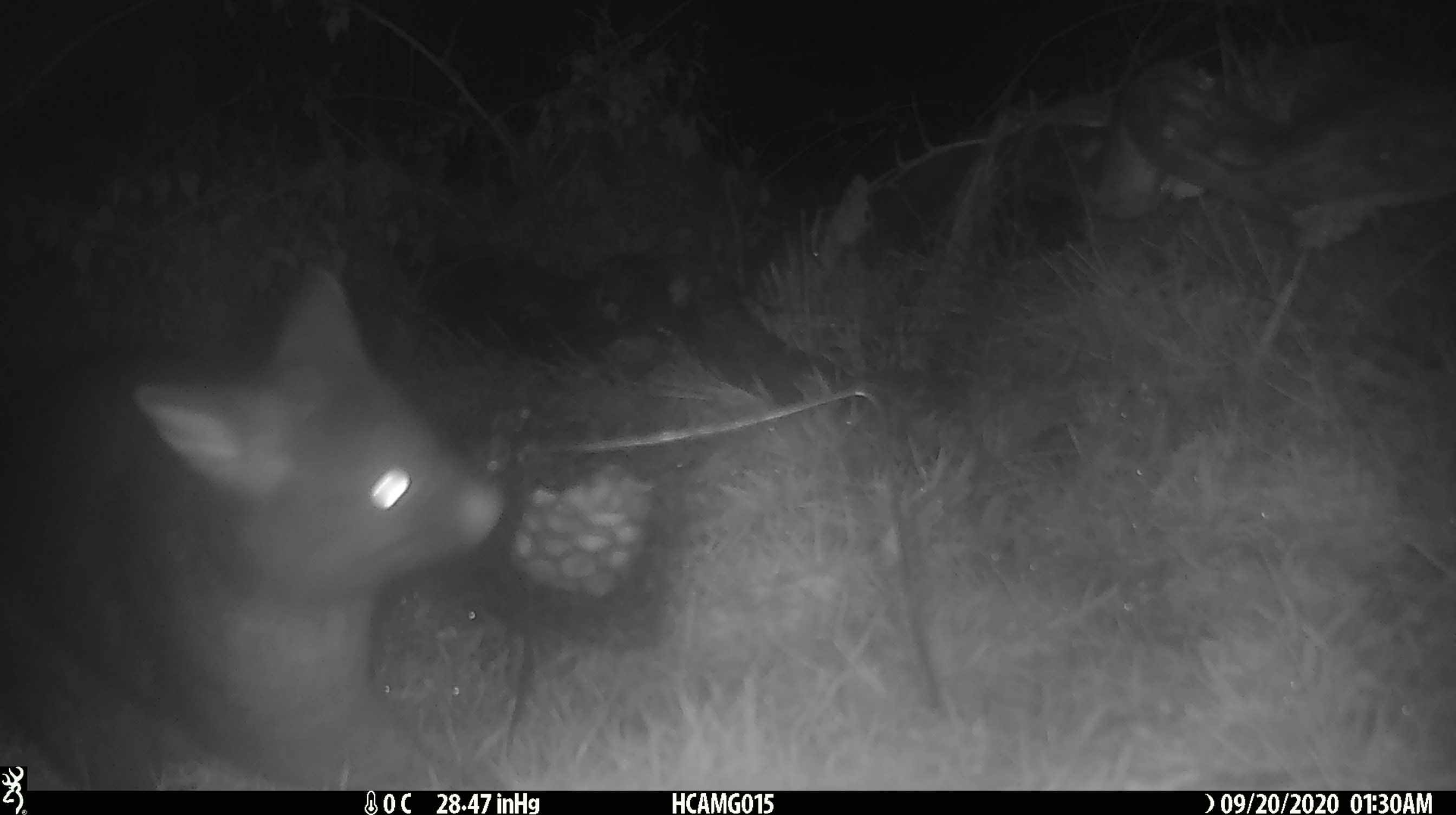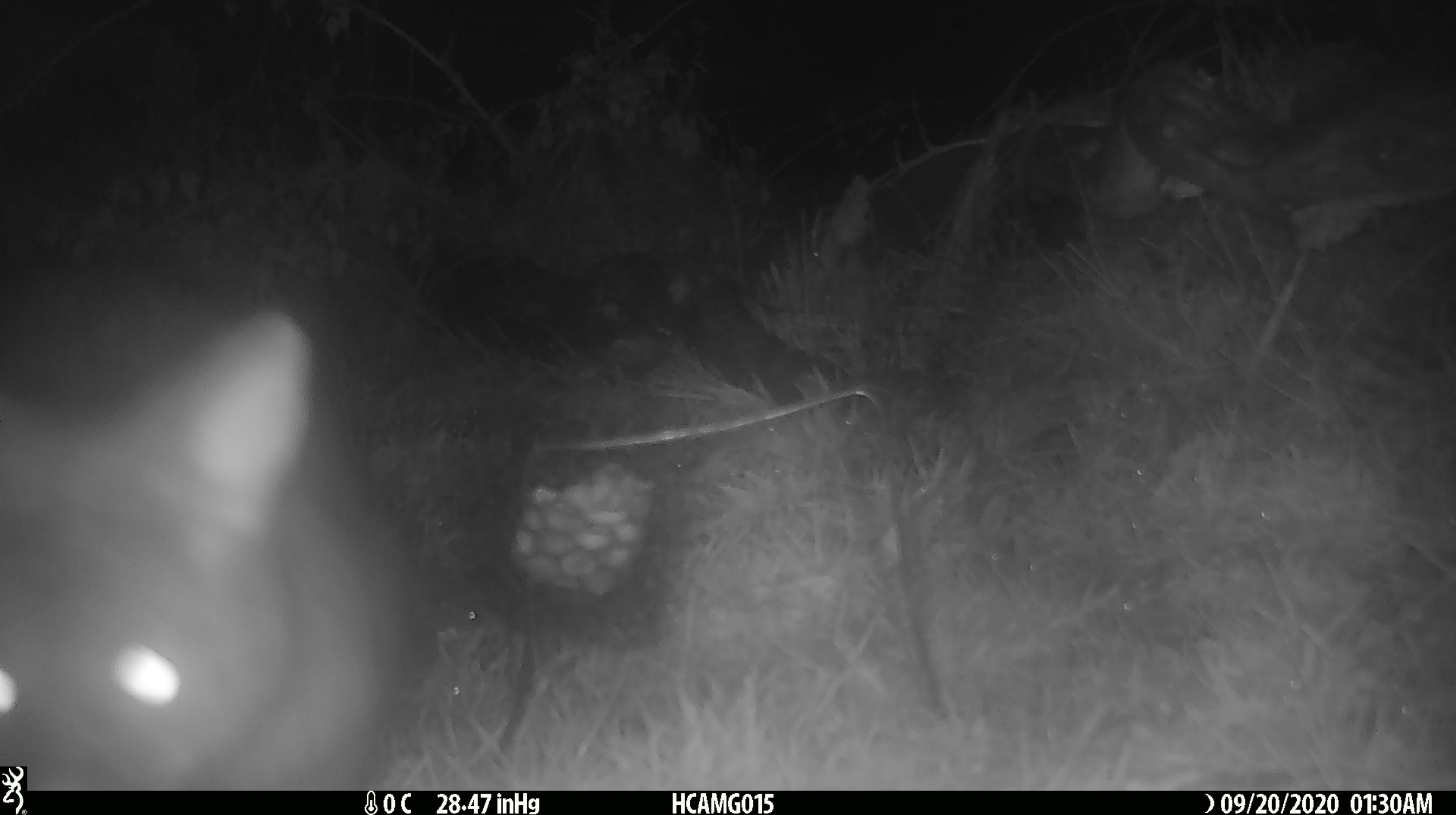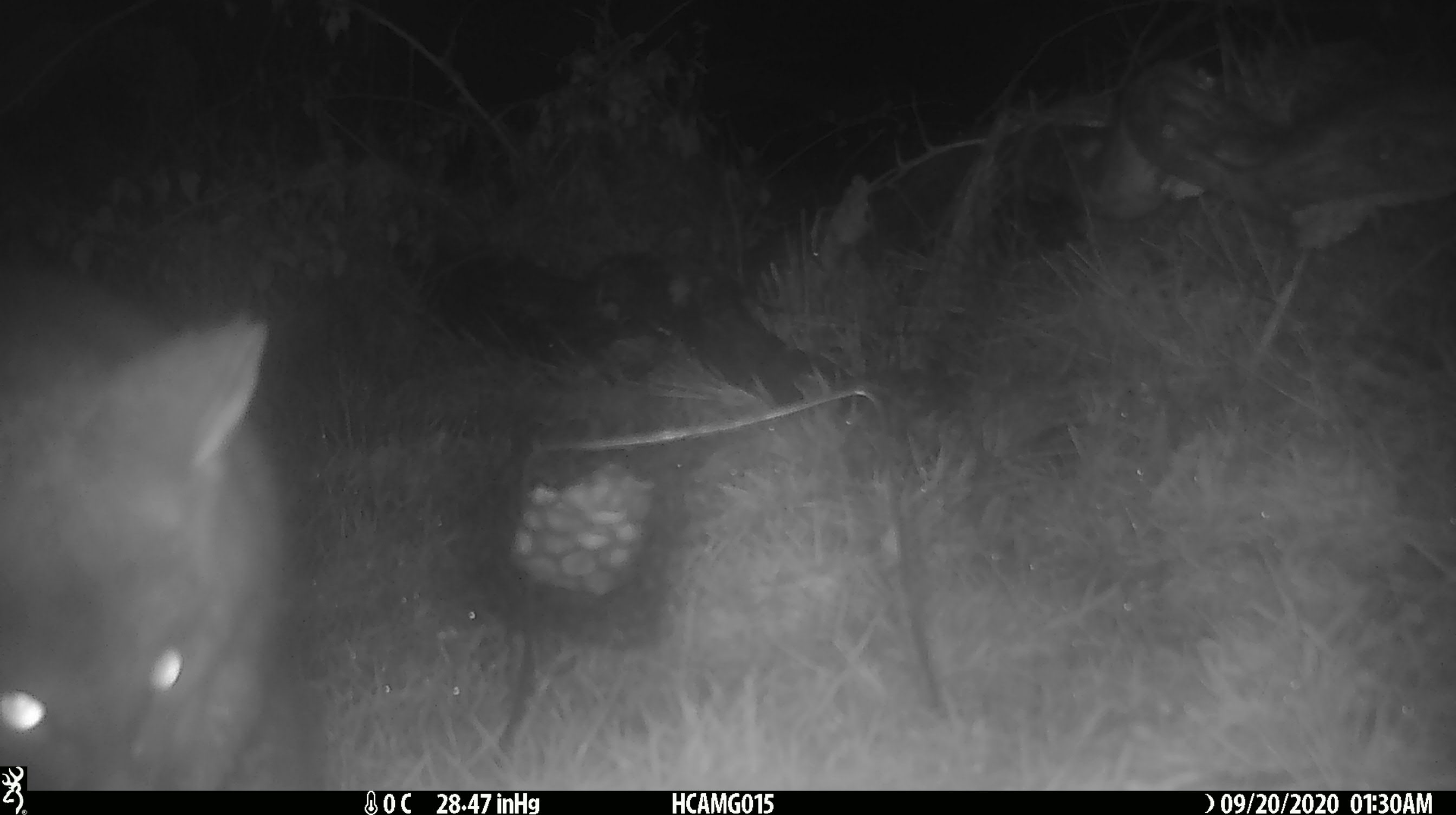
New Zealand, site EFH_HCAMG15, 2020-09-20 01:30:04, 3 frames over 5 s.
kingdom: Animalia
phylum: Chordata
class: Mammalia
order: Diprotodontia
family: Phalangeridae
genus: Trichosurus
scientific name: Trichosurus vulpecula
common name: common brushtail possum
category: possum